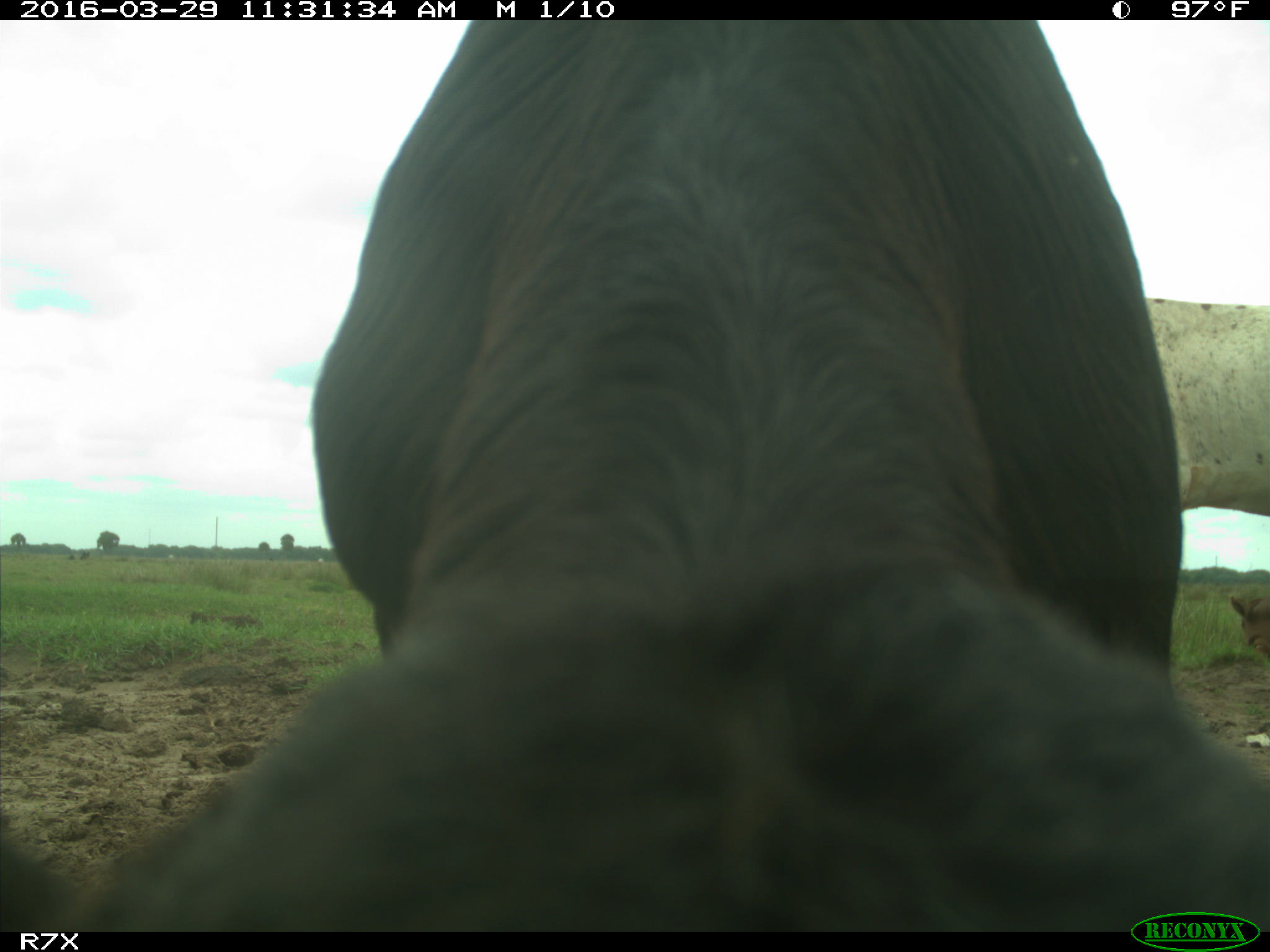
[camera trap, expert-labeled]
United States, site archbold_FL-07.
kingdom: Animalia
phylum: Chordata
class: Mammalia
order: Artiodactyla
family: Bovidae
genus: Bos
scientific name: Bos taurus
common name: domestic cow